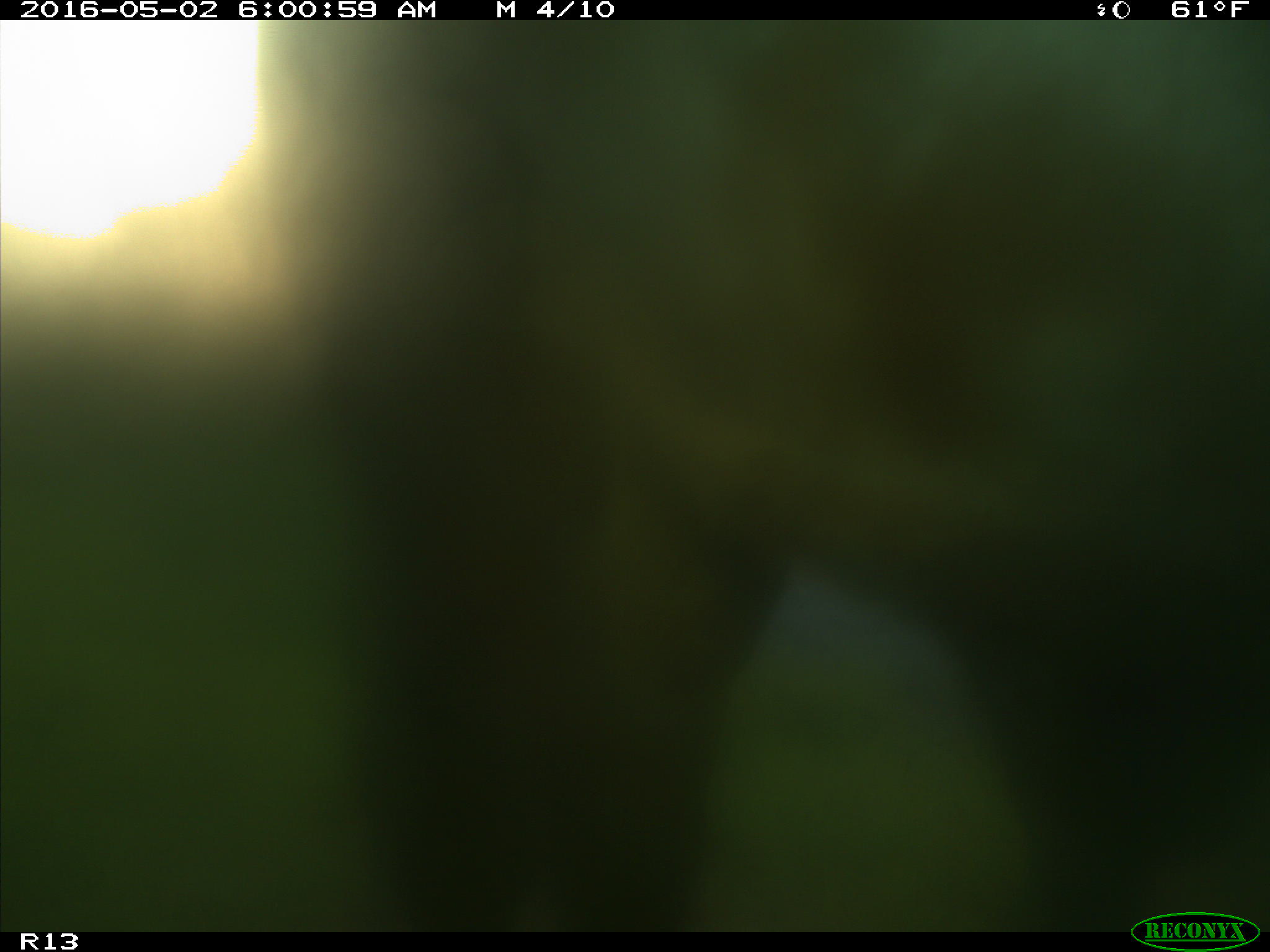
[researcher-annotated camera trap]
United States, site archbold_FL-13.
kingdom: Animalia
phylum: Chordata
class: Mammalia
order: Artiodactyla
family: Bovidae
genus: Bos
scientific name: Bos taurus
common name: domestic cow